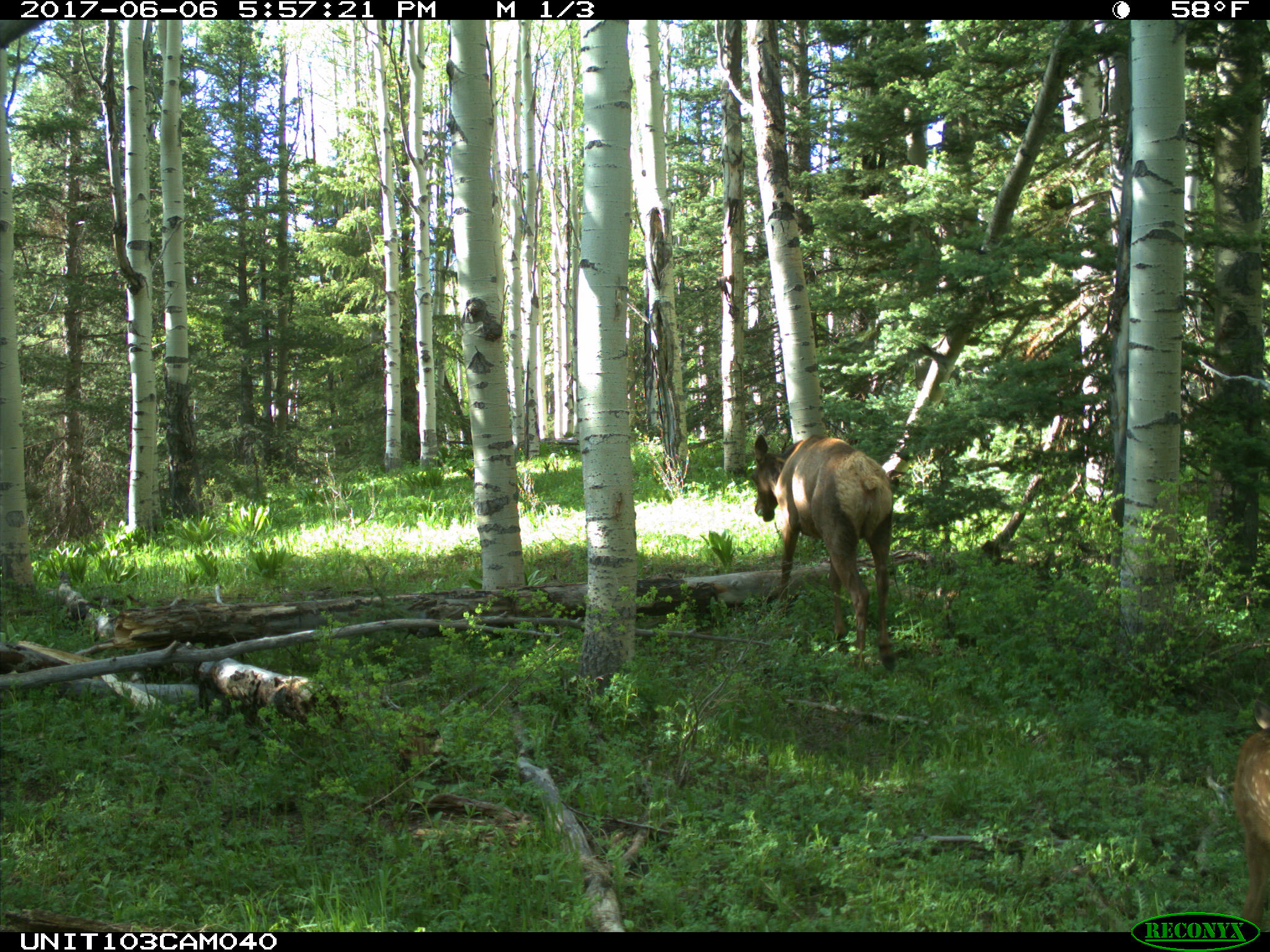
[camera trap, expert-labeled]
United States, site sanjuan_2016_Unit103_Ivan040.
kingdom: Animalia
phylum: Chordata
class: Mammalia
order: Artiodactyla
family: Cervidae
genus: Cervus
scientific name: Cervus elaphus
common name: red deer